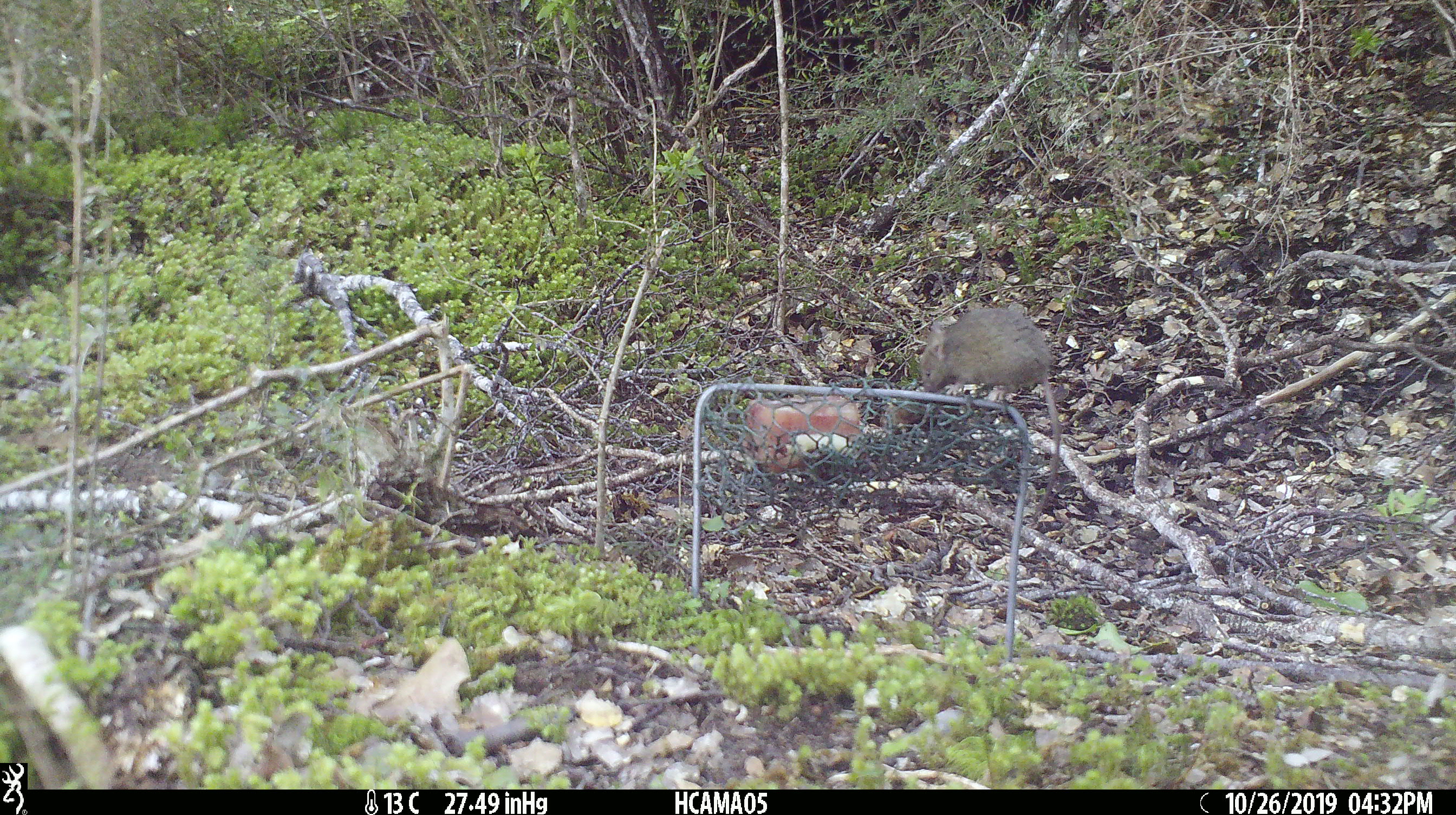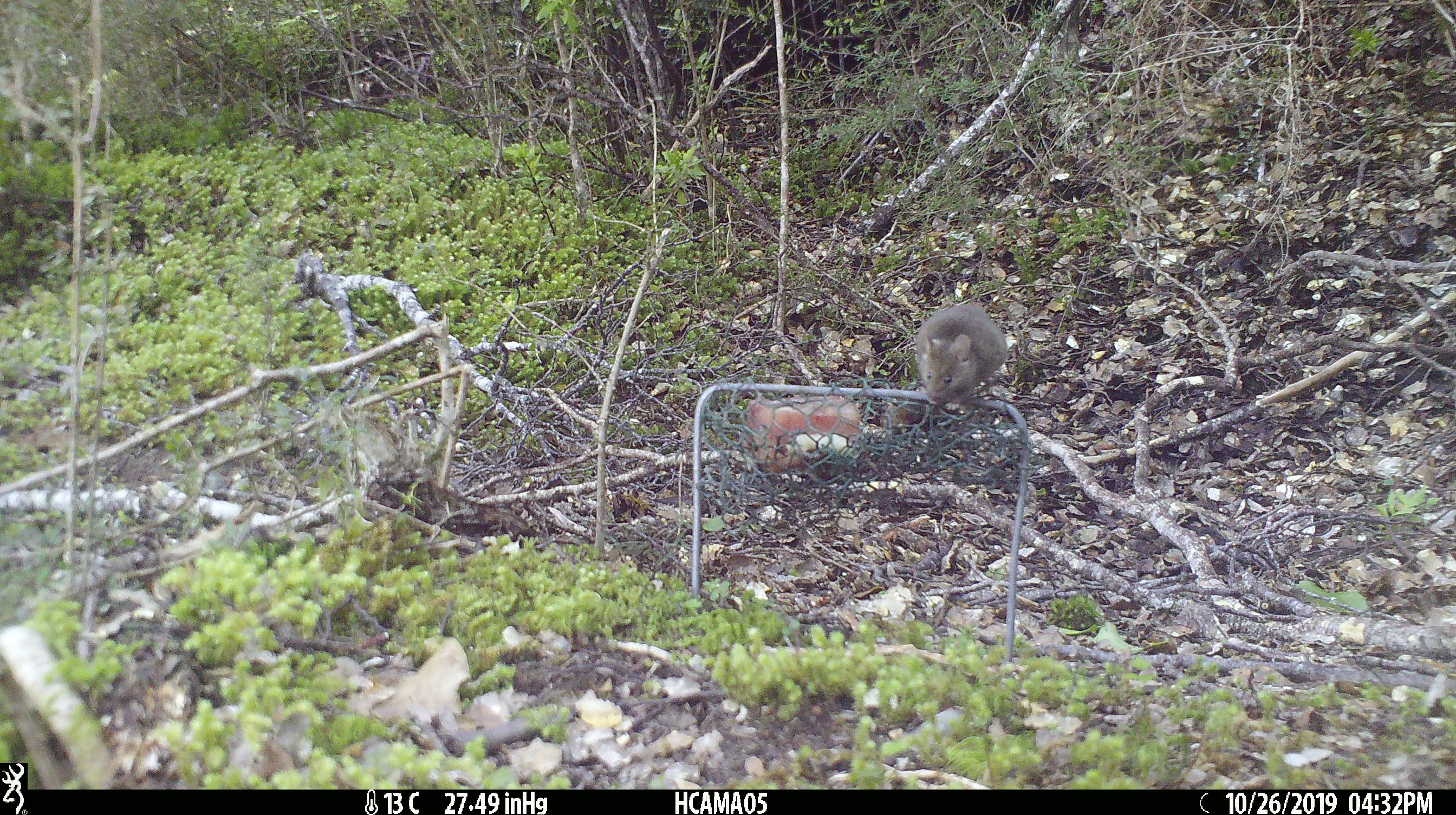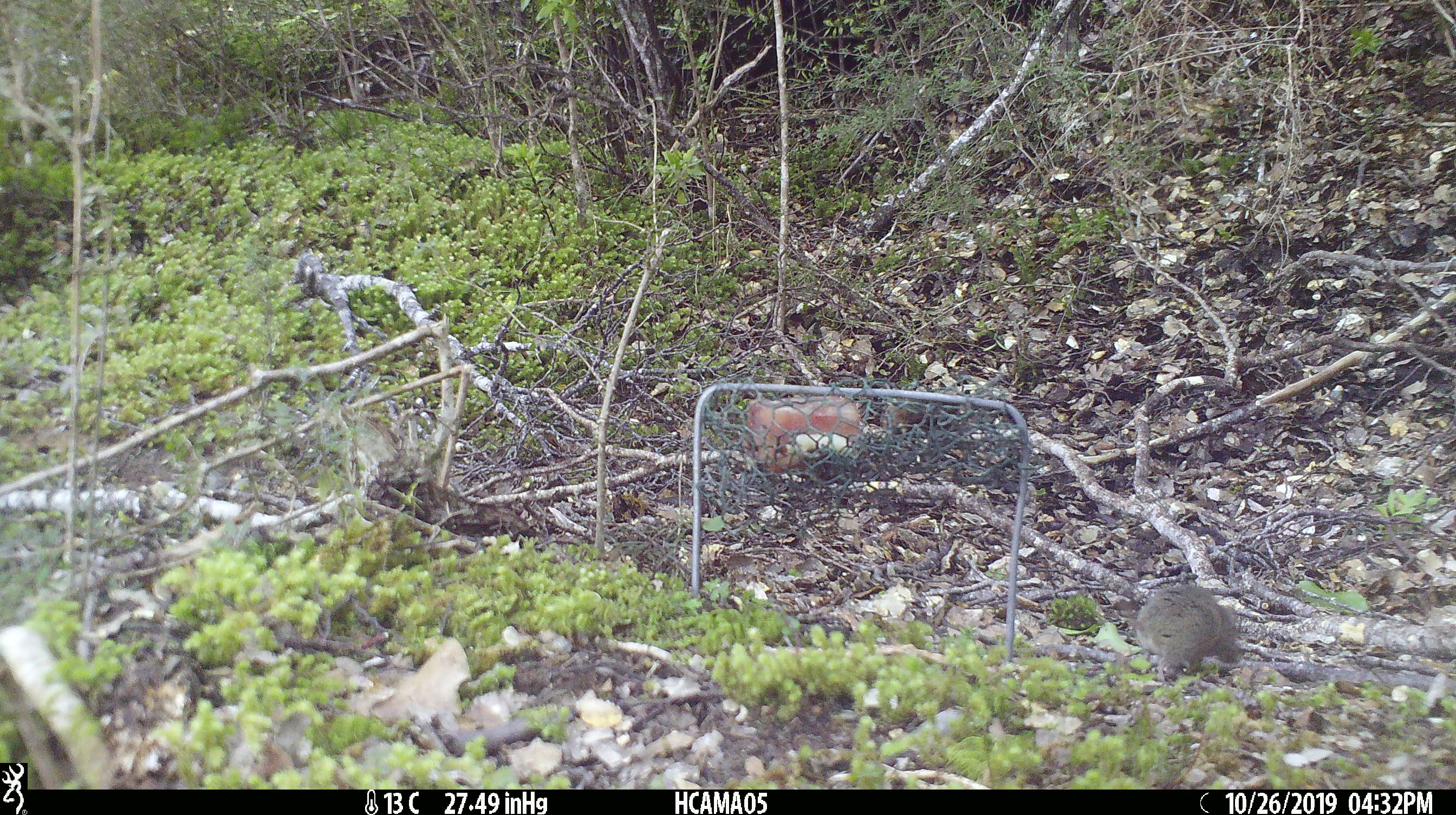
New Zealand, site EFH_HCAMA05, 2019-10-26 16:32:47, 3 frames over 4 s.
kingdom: Animalia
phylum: Chordata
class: Mammalia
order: Rodentia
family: Muridae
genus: Mus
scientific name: Mus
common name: mouse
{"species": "mouse (Mus)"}